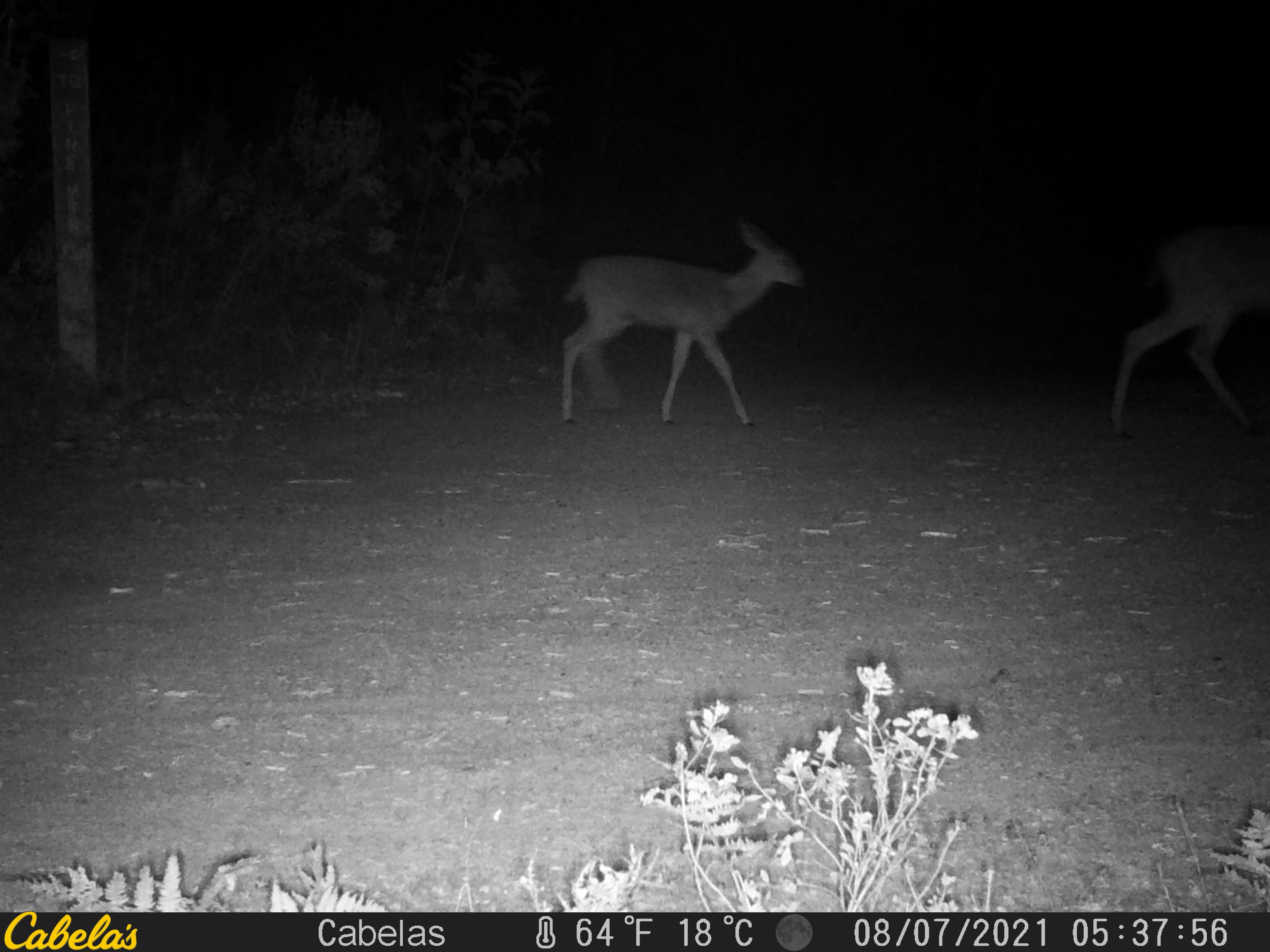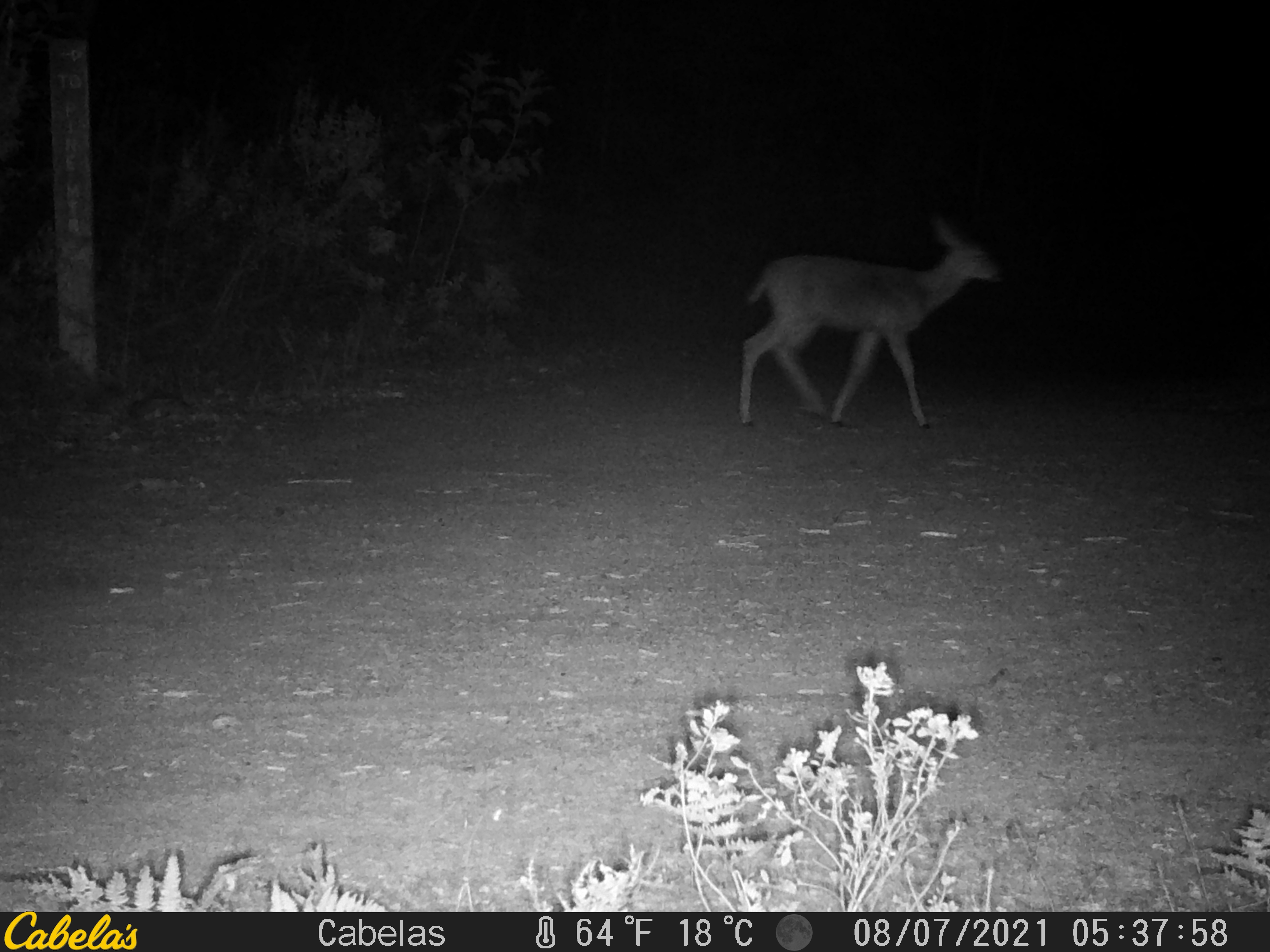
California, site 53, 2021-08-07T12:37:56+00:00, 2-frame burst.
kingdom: Animalia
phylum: Chordata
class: Mammalia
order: Artiodactyla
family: Cervidae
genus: Odocoileus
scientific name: Odocoileus hemionus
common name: mule deer